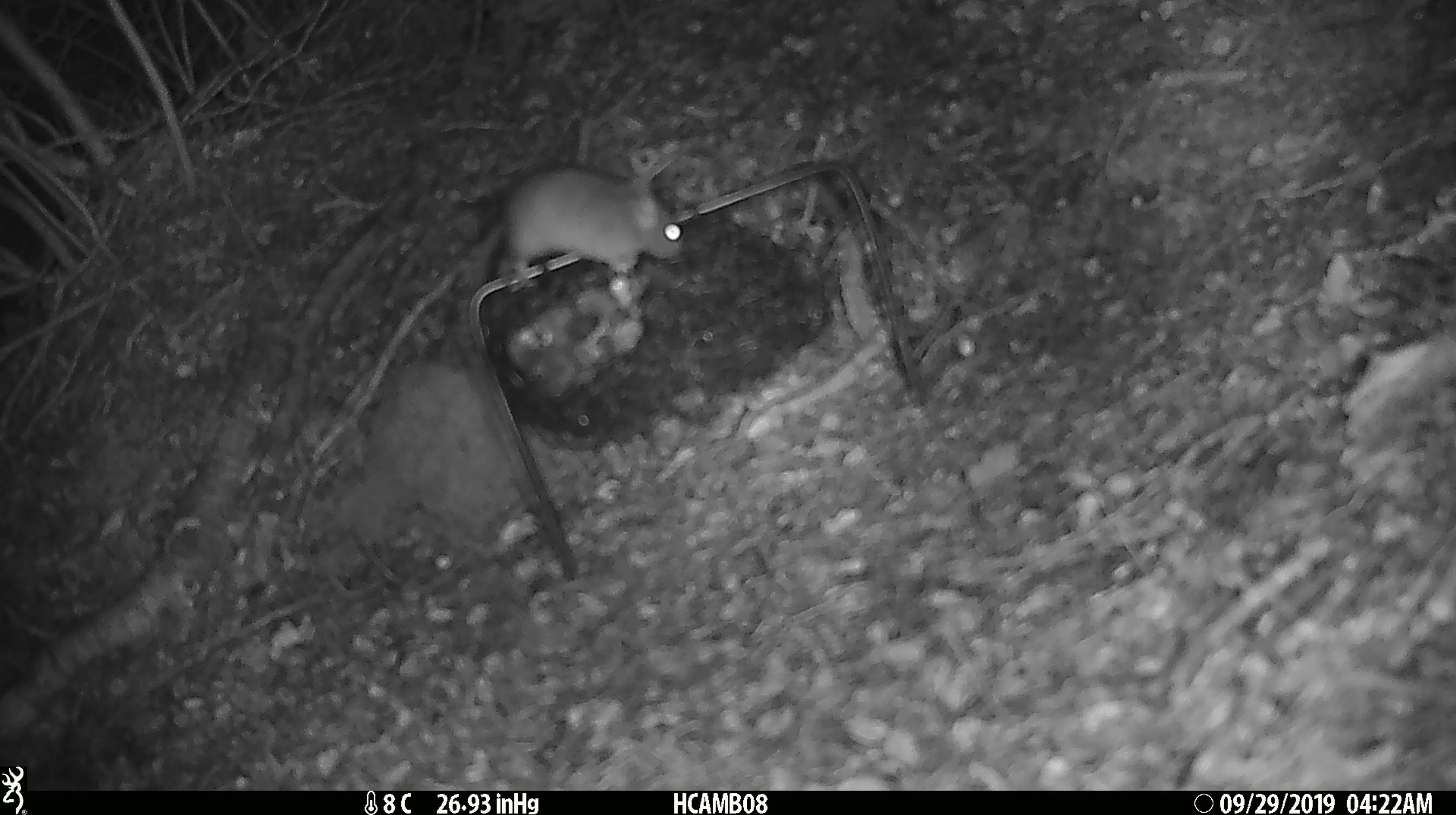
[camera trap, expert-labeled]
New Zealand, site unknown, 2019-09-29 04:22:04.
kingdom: Animalia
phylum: Chordata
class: Mammalia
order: Rodentia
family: Muridae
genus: Mus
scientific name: Mus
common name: mouse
Mouse (Mus).